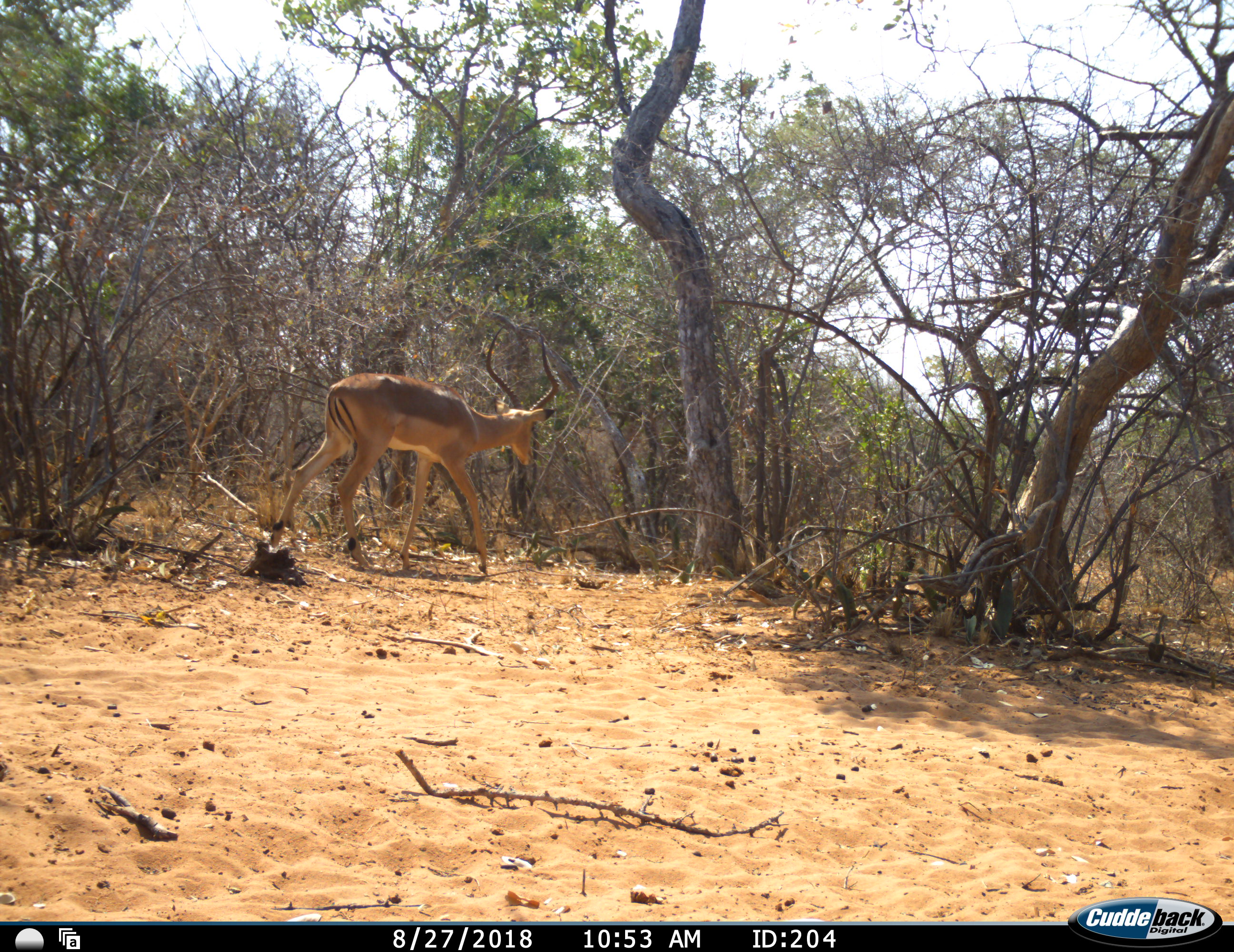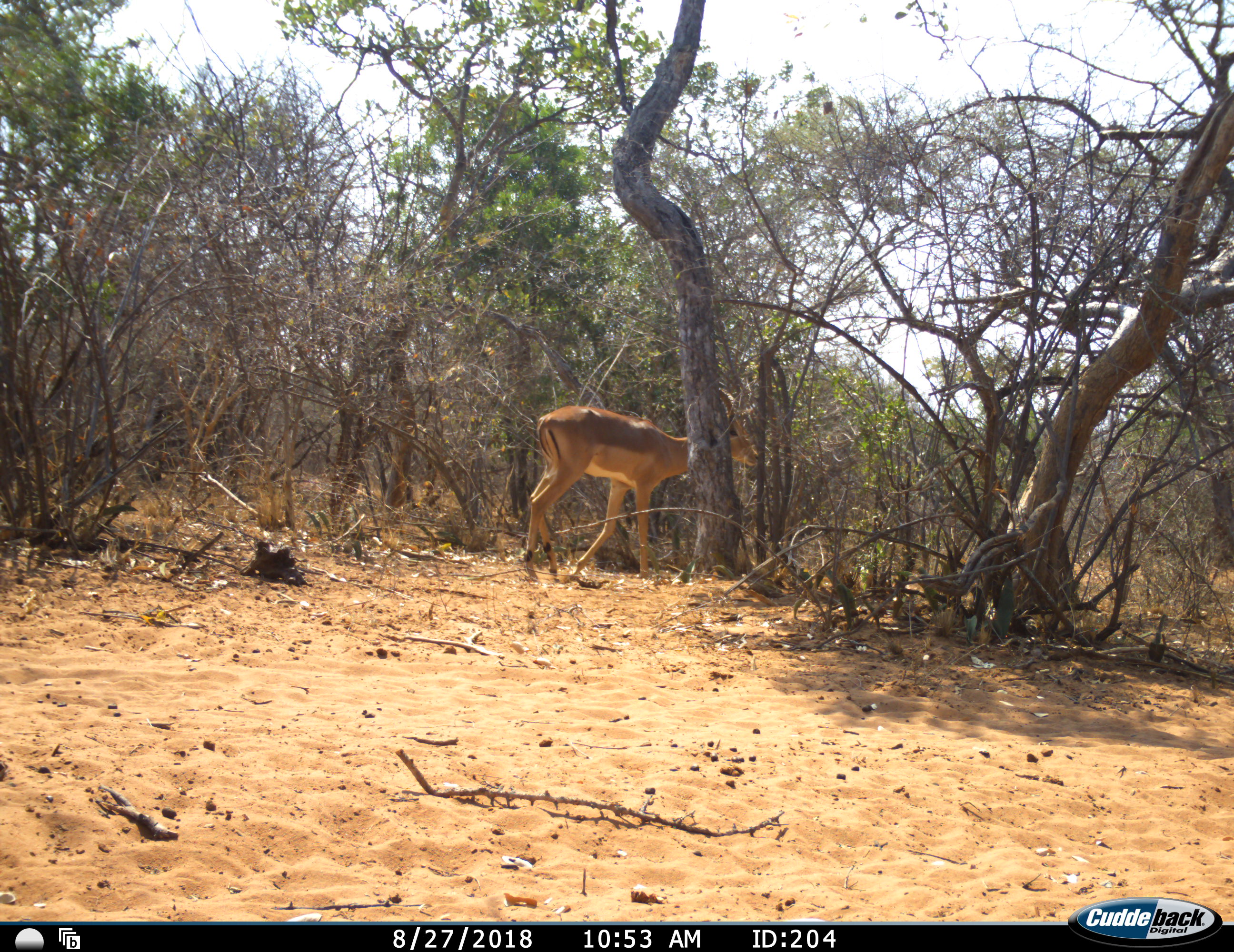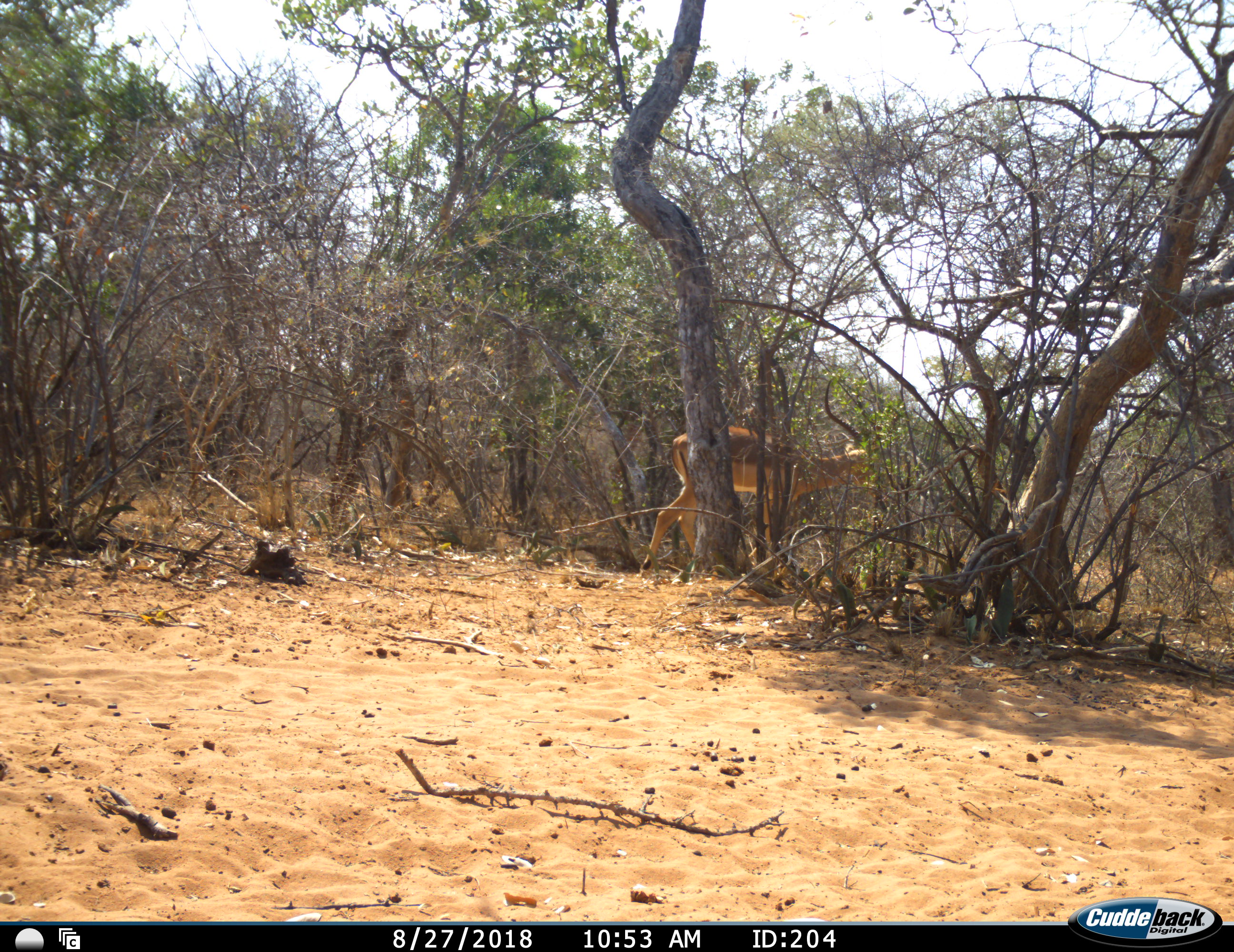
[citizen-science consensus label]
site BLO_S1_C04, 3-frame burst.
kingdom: Animalia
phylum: Chordata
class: Mammalia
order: Artiodactyla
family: Bovidae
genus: Aepyceros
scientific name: Aepyceros melampus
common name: impala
Impala (Aepyceros melampus), count 1. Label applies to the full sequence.